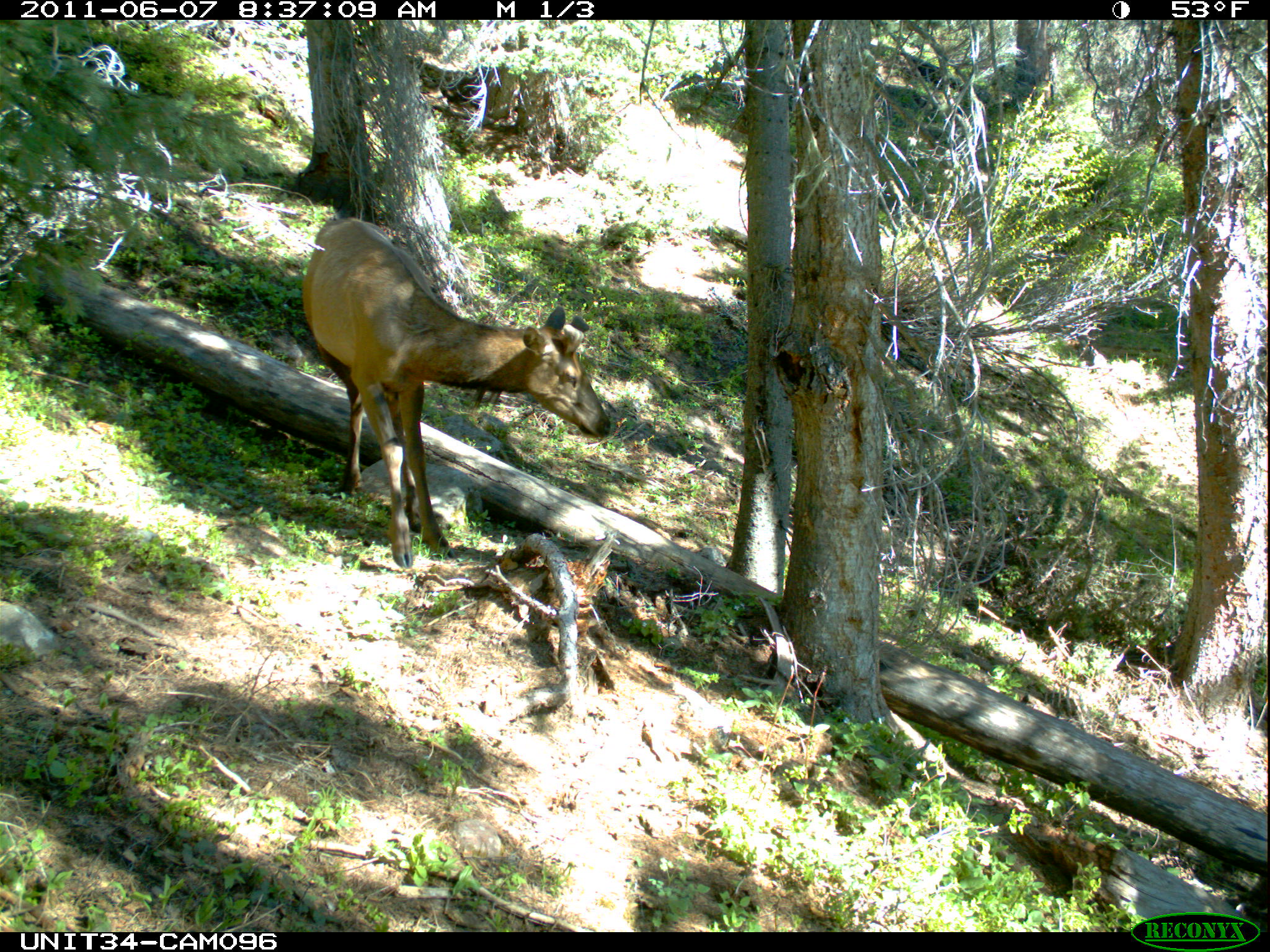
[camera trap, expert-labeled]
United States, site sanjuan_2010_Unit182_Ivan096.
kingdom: Animalia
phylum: Chordata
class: Mammalia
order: Artiodactyla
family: Cervidae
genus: Cervus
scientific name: Cervus elaphus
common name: red deer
Cervus elaphus (red deer).